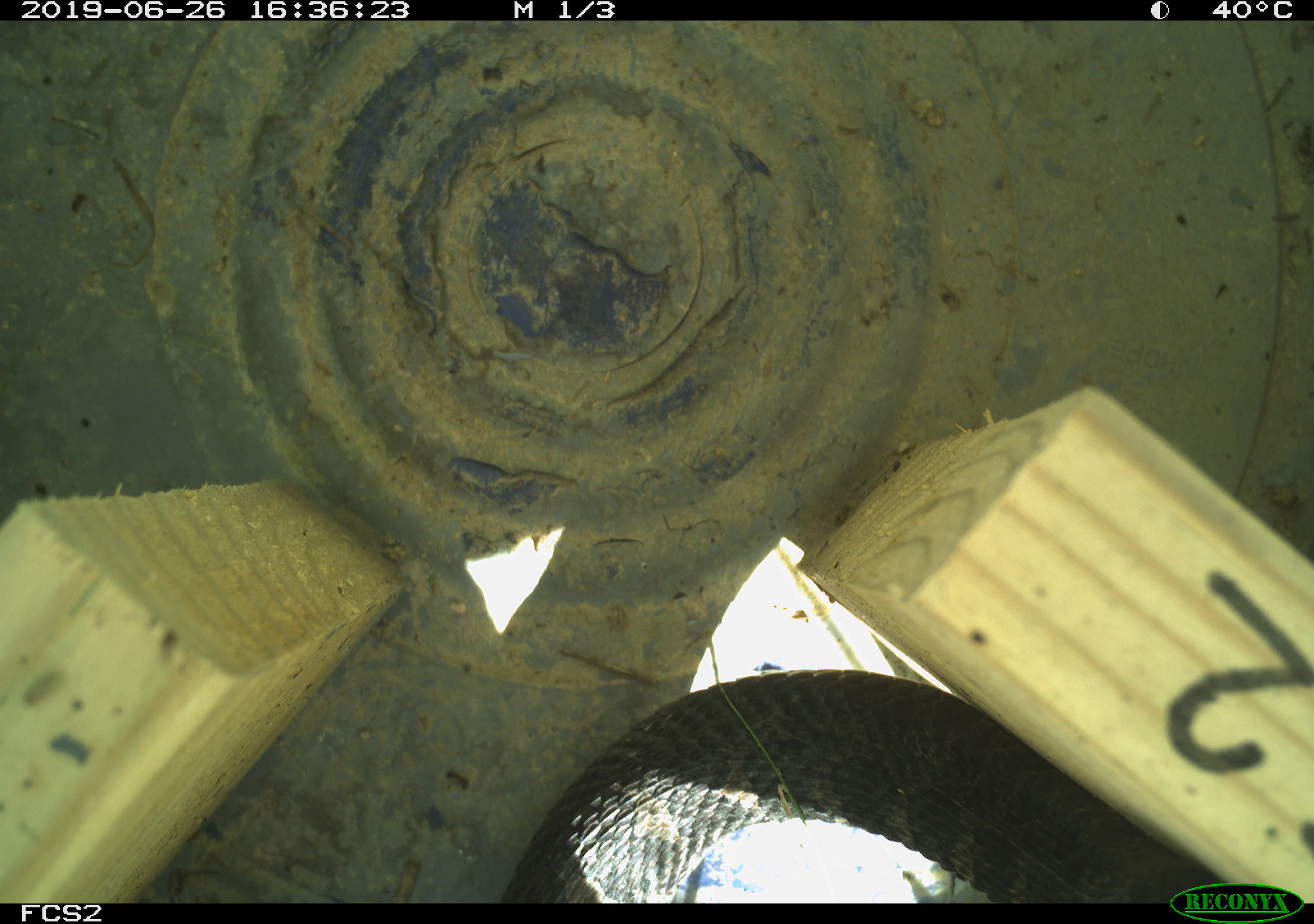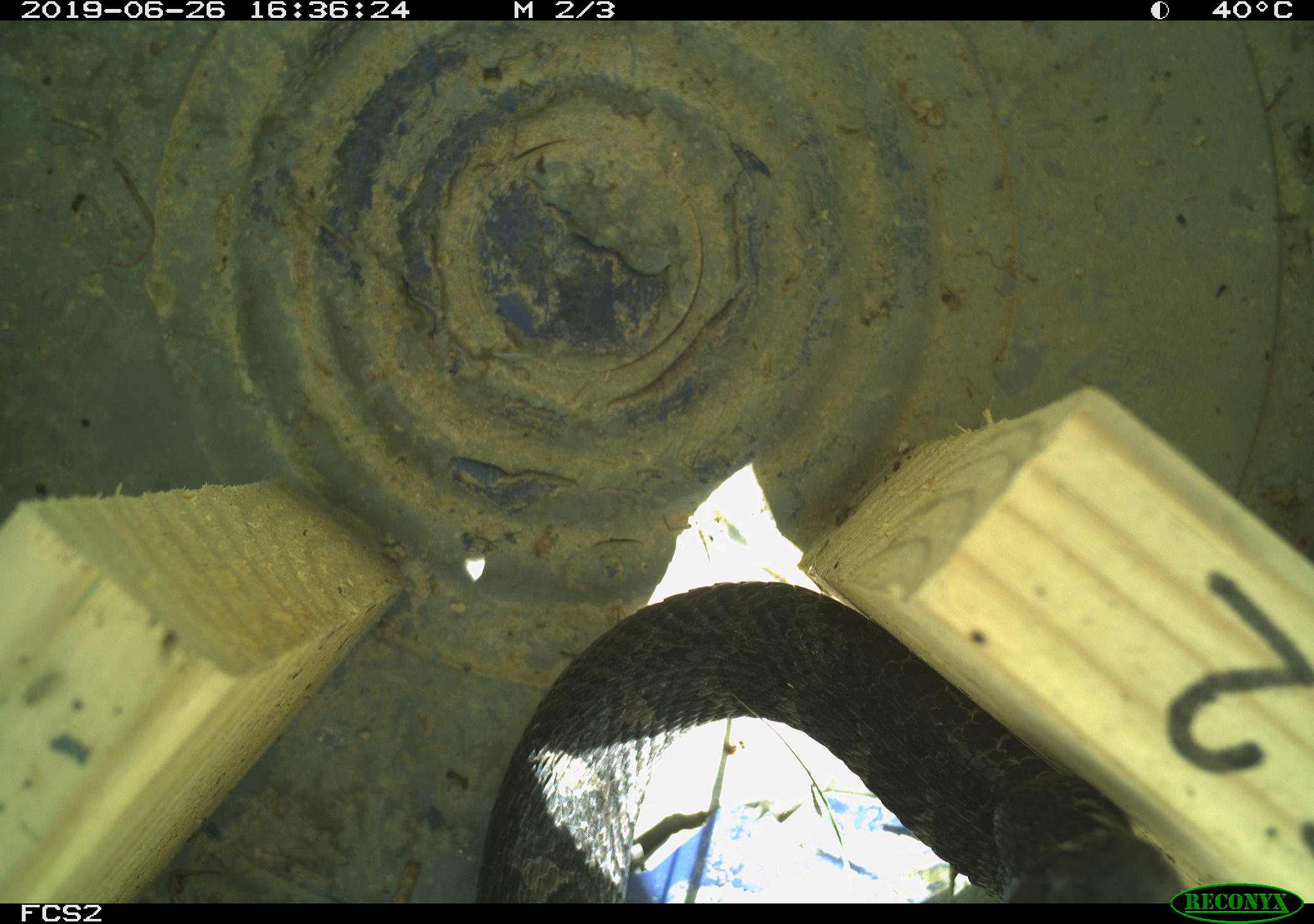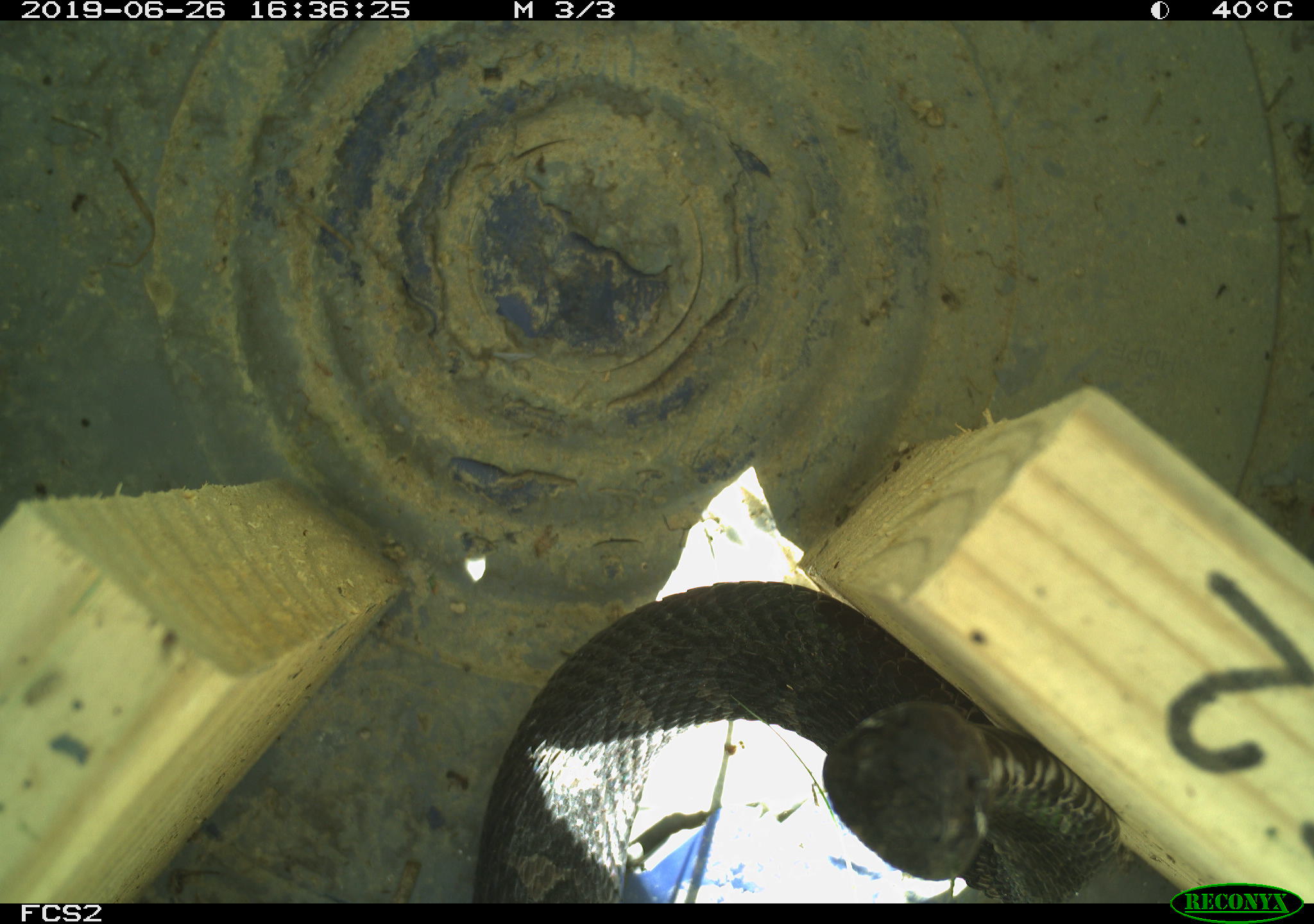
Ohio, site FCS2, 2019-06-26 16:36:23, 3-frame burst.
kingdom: Animalia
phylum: Chordata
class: Reptilia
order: Squamata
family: Viperidae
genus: Sistrurus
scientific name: Sistrurus catenatus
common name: eastern massasauga